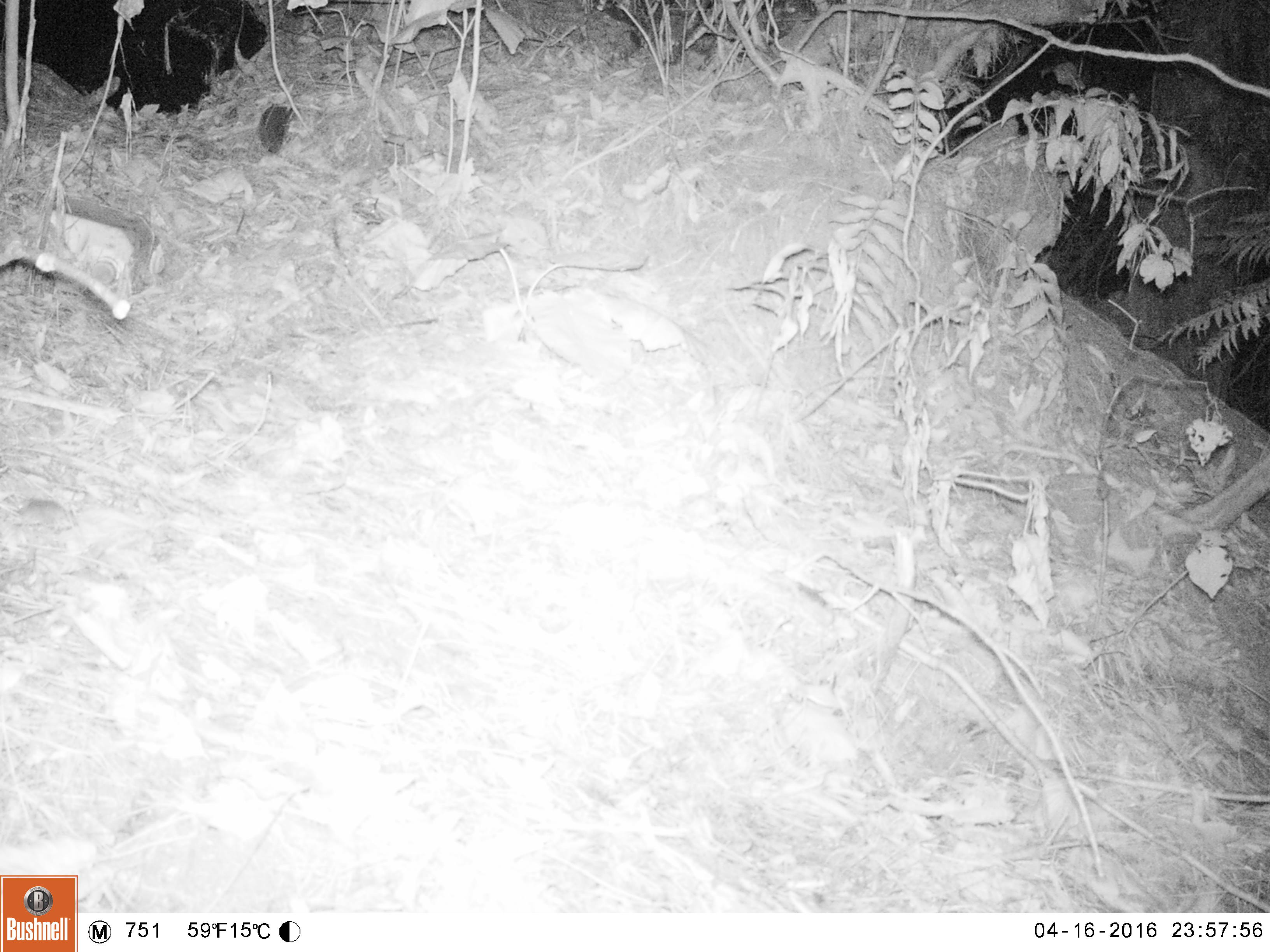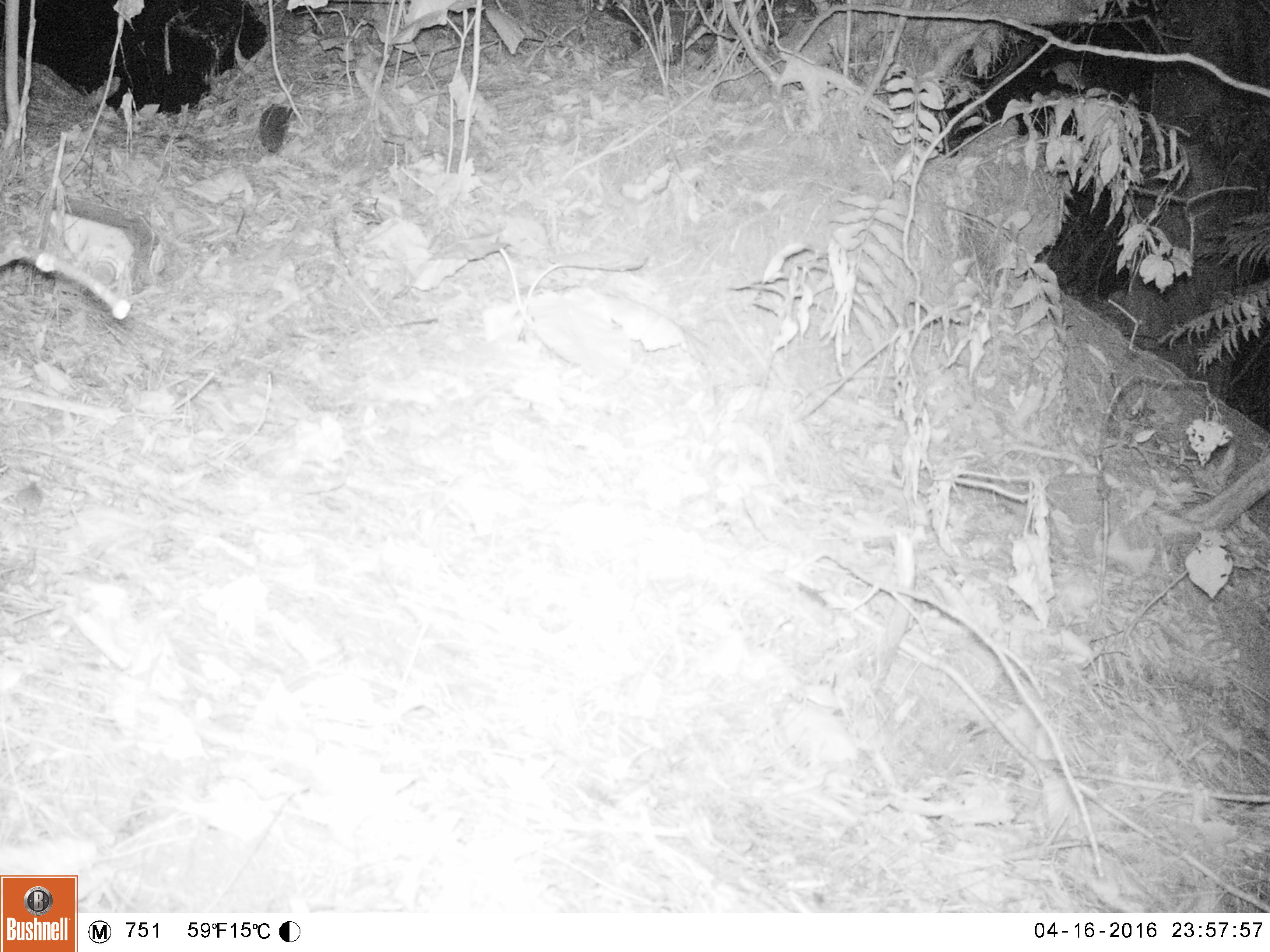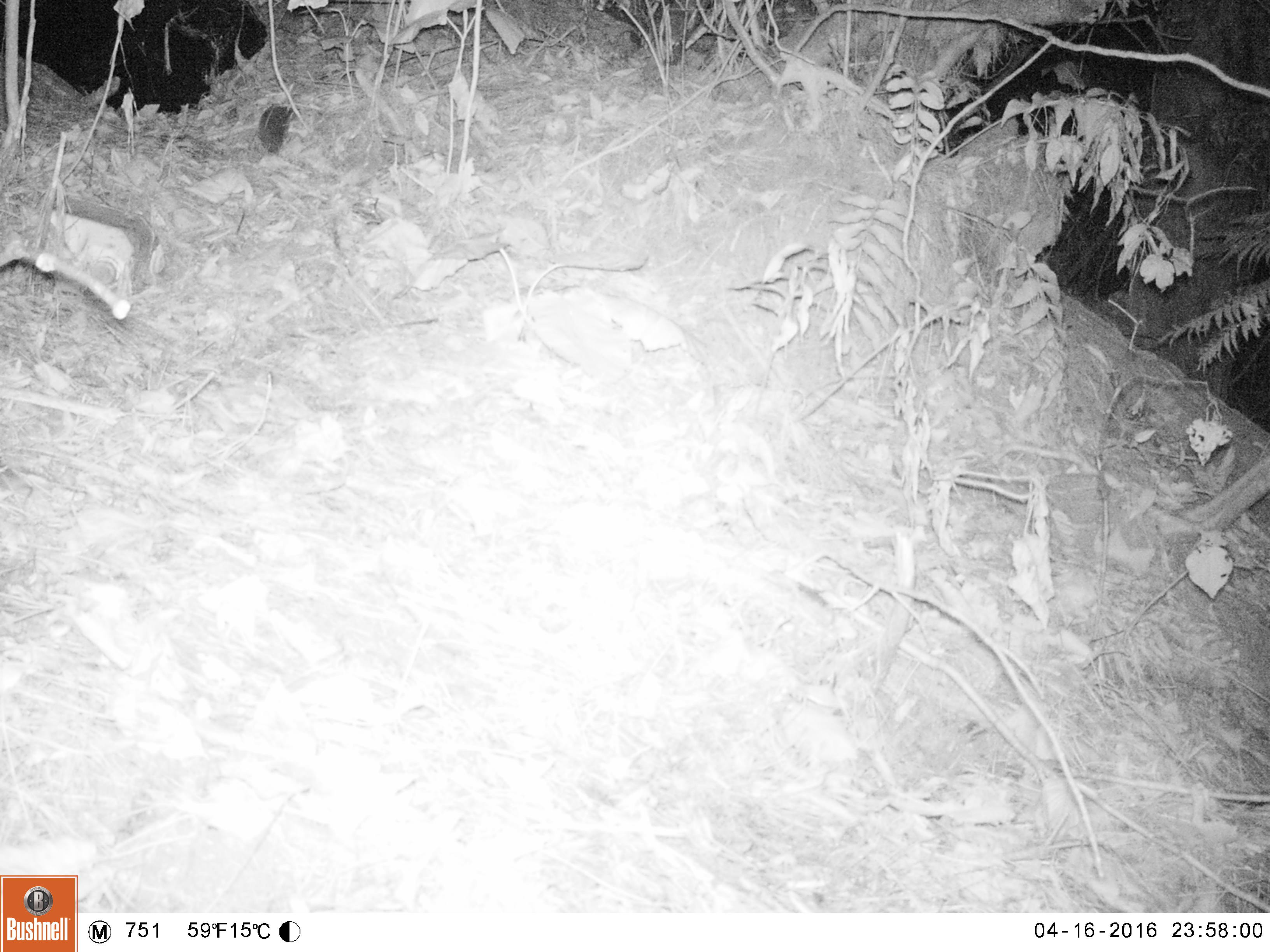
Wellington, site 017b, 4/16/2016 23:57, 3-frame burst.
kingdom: Animalia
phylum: Chordata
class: Mammalia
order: Rodentia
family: Muridae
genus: Mus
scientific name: Mus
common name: mouse